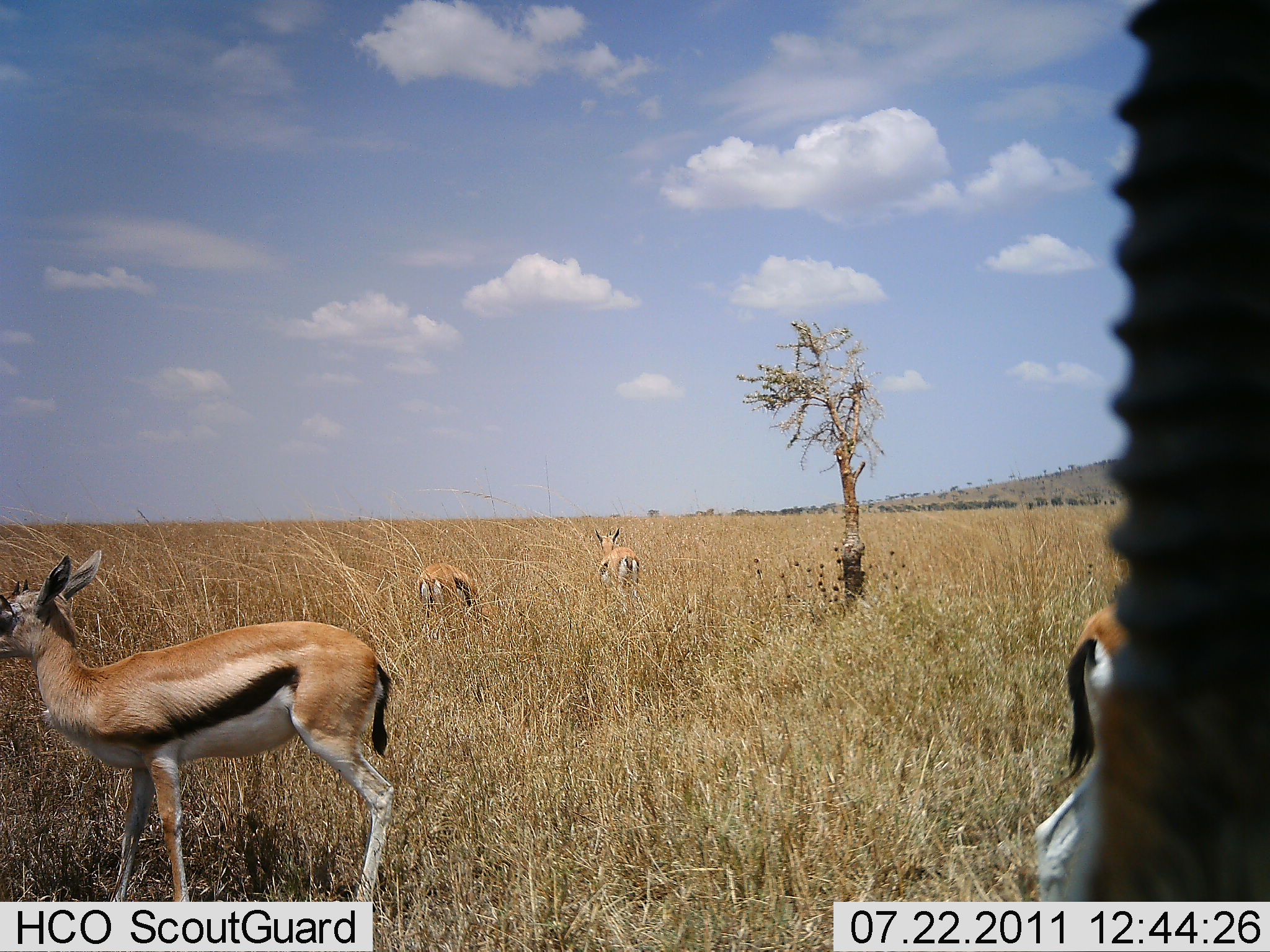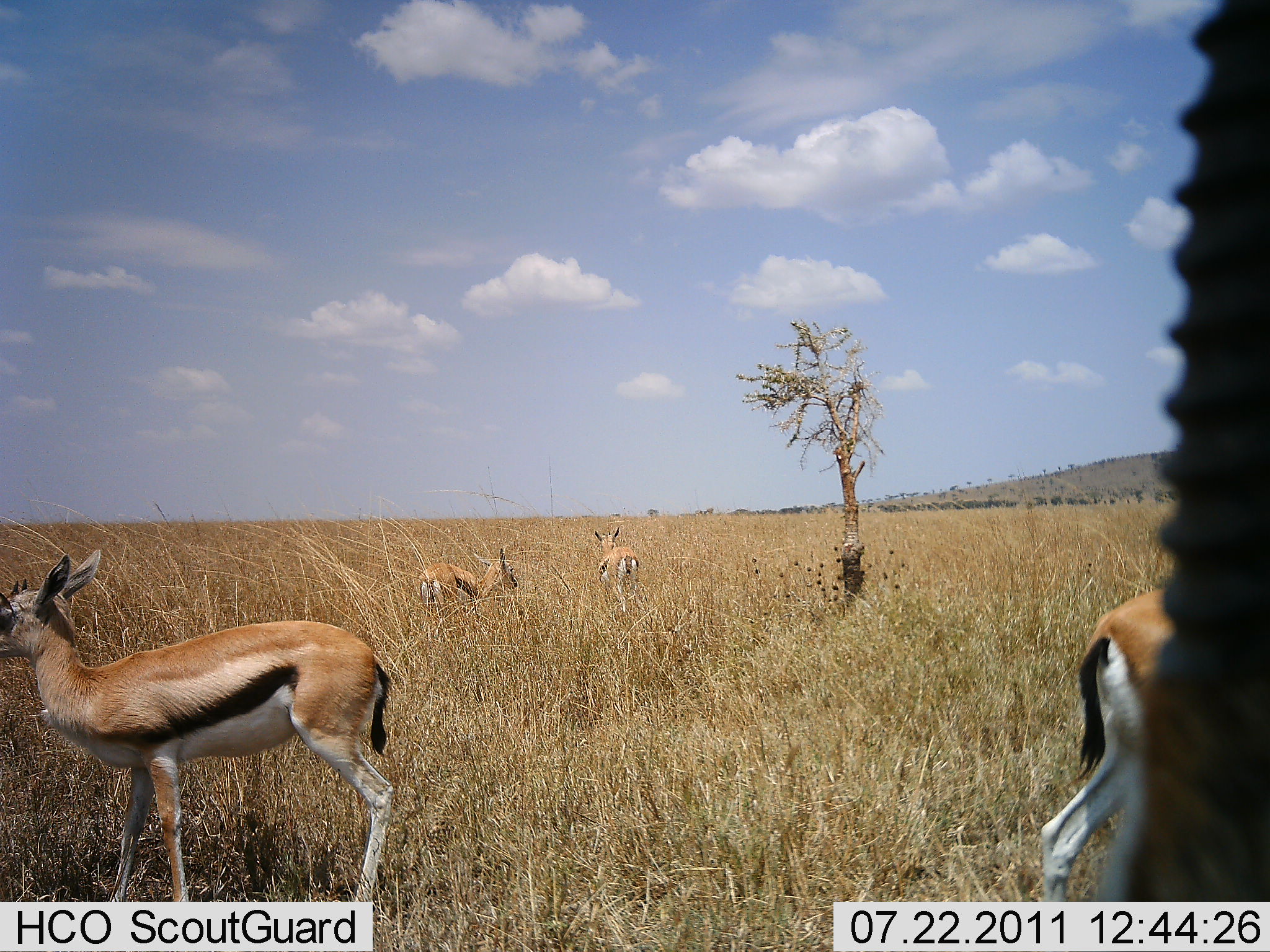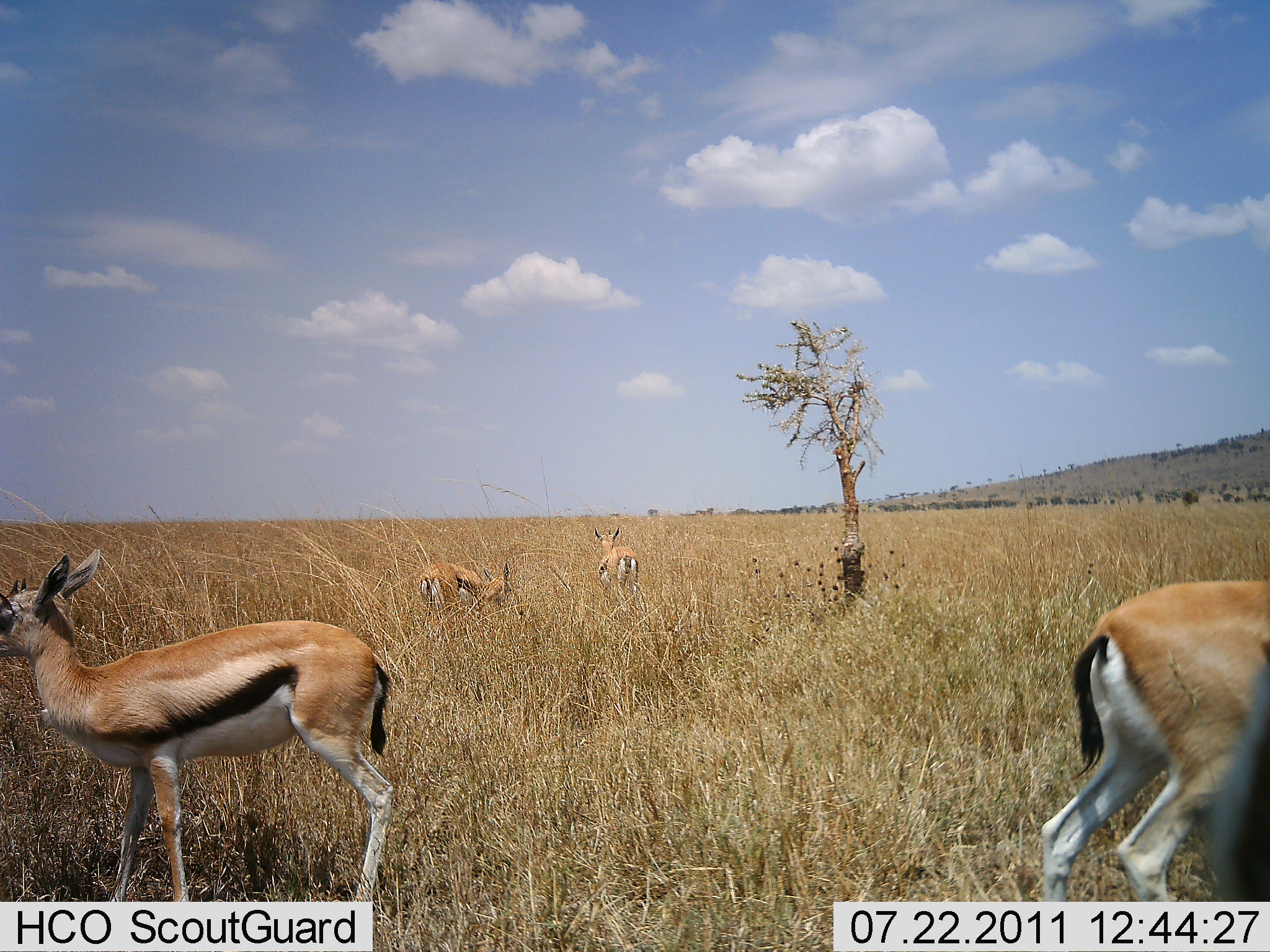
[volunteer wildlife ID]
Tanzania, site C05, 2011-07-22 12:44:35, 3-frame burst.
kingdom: Animalia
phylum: Chordata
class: Mammalia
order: Artiodactyla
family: Bovidae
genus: Eudorcas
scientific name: Eudorcas thomsonii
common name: thomson's gazelle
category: gazellethomsons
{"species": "gazellethomsons (thomson's gazelle) (Eudorcas thomsonii)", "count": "5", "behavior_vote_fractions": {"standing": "100%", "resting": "0%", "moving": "21%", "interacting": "0%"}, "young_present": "0%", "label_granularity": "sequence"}